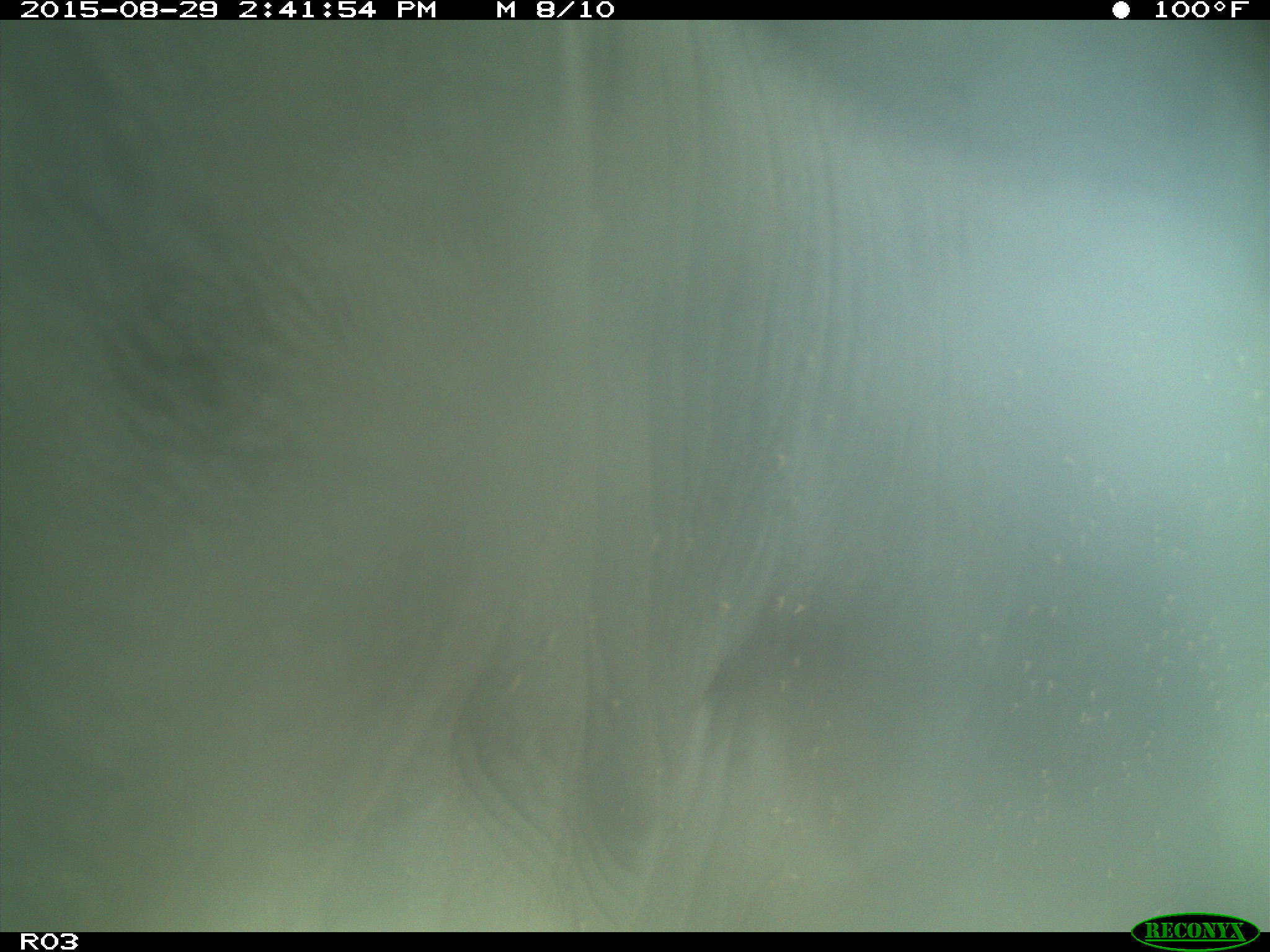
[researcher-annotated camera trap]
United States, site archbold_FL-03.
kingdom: Animalia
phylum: Chordata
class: Mammalia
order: Artiodactyla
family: Bovidae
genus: Bos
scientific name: Bos taurus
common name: domestic cow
Bos taurus (domestic cow).